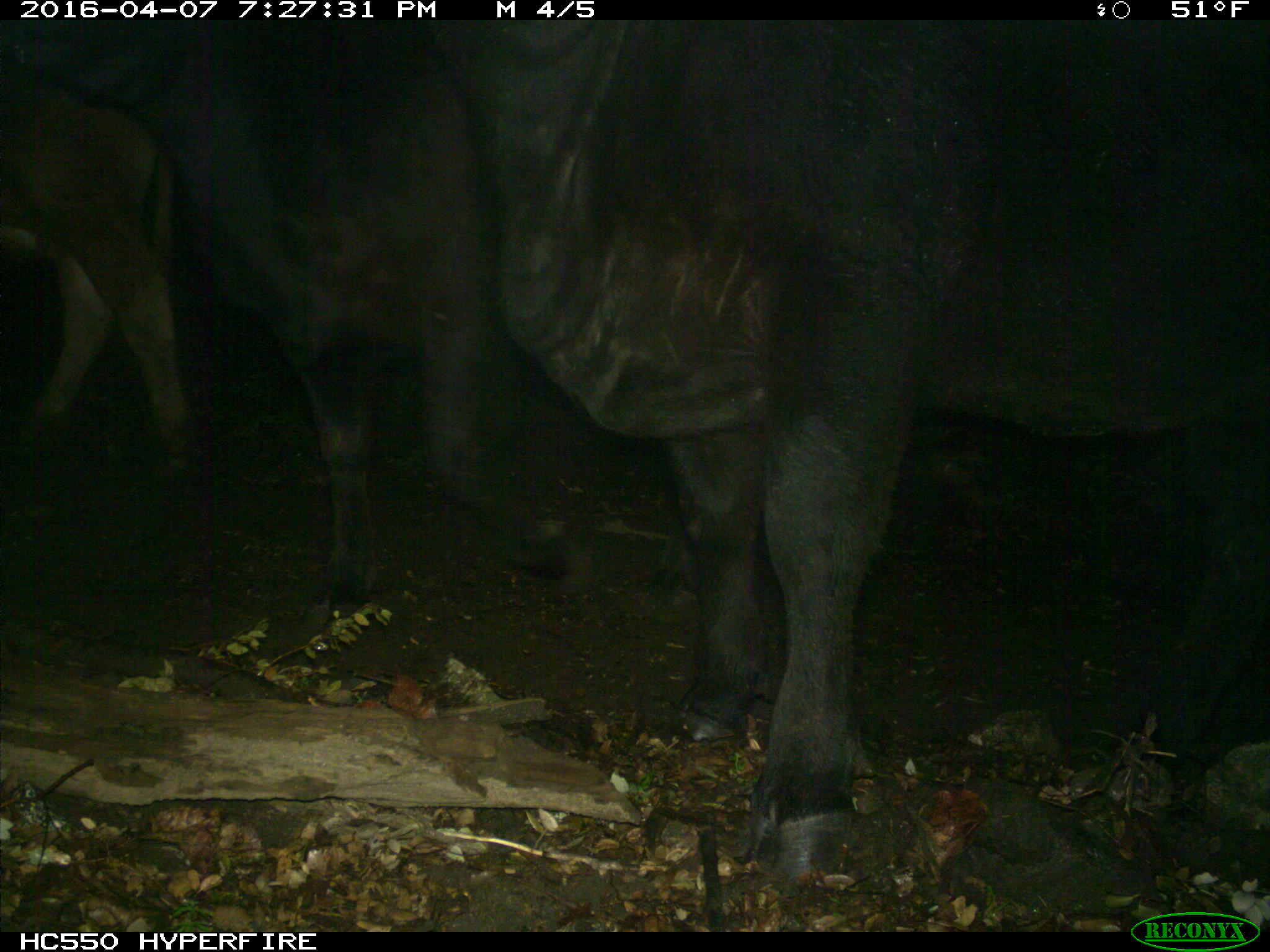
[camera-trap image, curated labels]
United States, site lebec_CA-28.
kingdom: Animalia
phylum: Chordata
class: Mammalia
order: Artiodactyla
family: Bovidae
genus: Bos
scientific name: Bos taurus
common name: domestic cow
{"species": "Bos taurus (domestic cow)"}